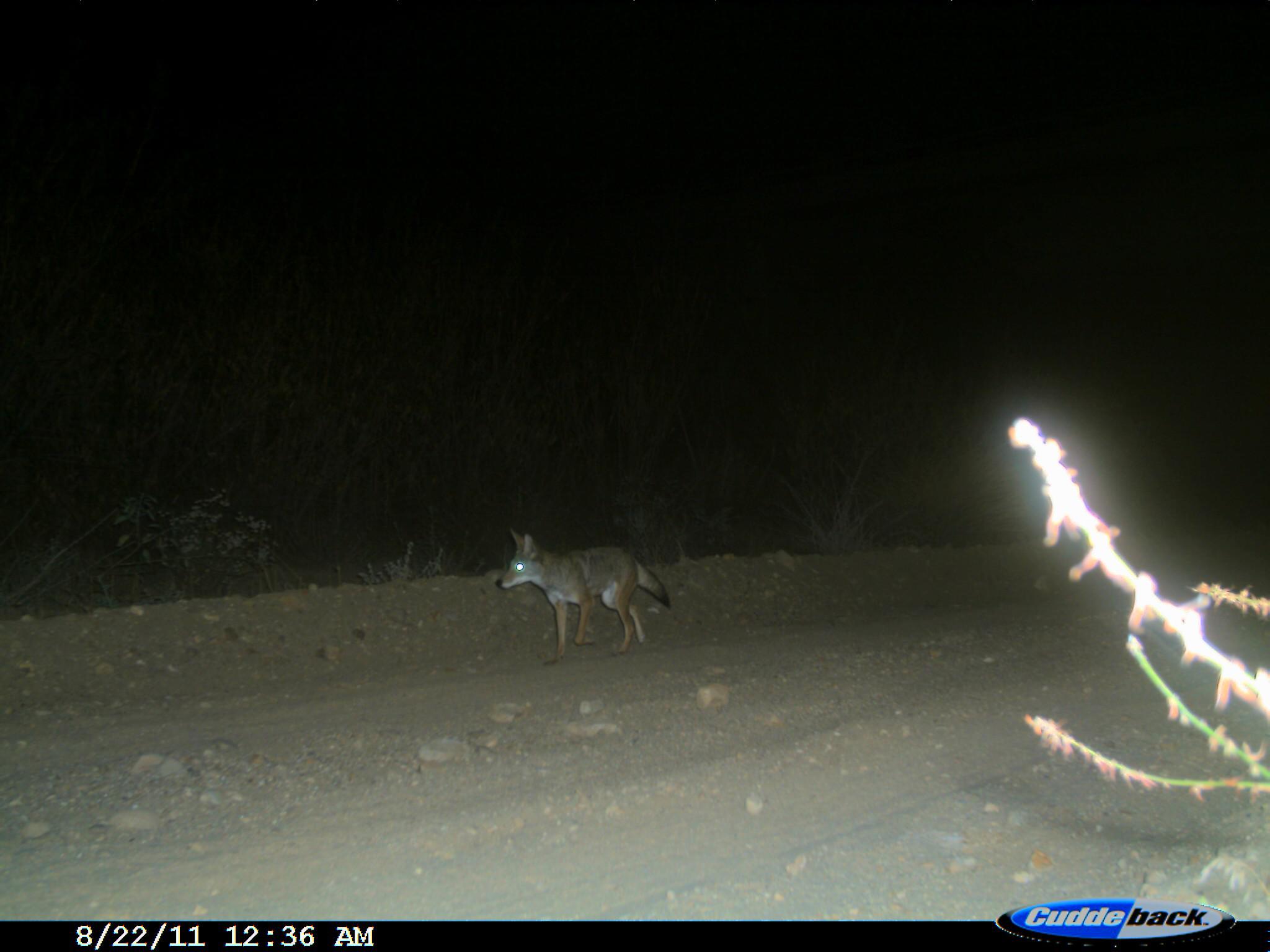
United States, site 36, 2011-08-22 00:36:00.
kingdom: Animalia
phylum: Chordata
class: Mammalia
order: Carnivora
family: Canidae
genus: Canis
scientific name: Canis latrans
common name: coyote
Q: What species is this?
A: Coyote (Canis latrans).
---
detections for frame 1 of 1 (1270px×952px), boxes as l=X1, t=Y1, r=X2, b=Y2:
coyote: l=496, t=525, r=675, b=668